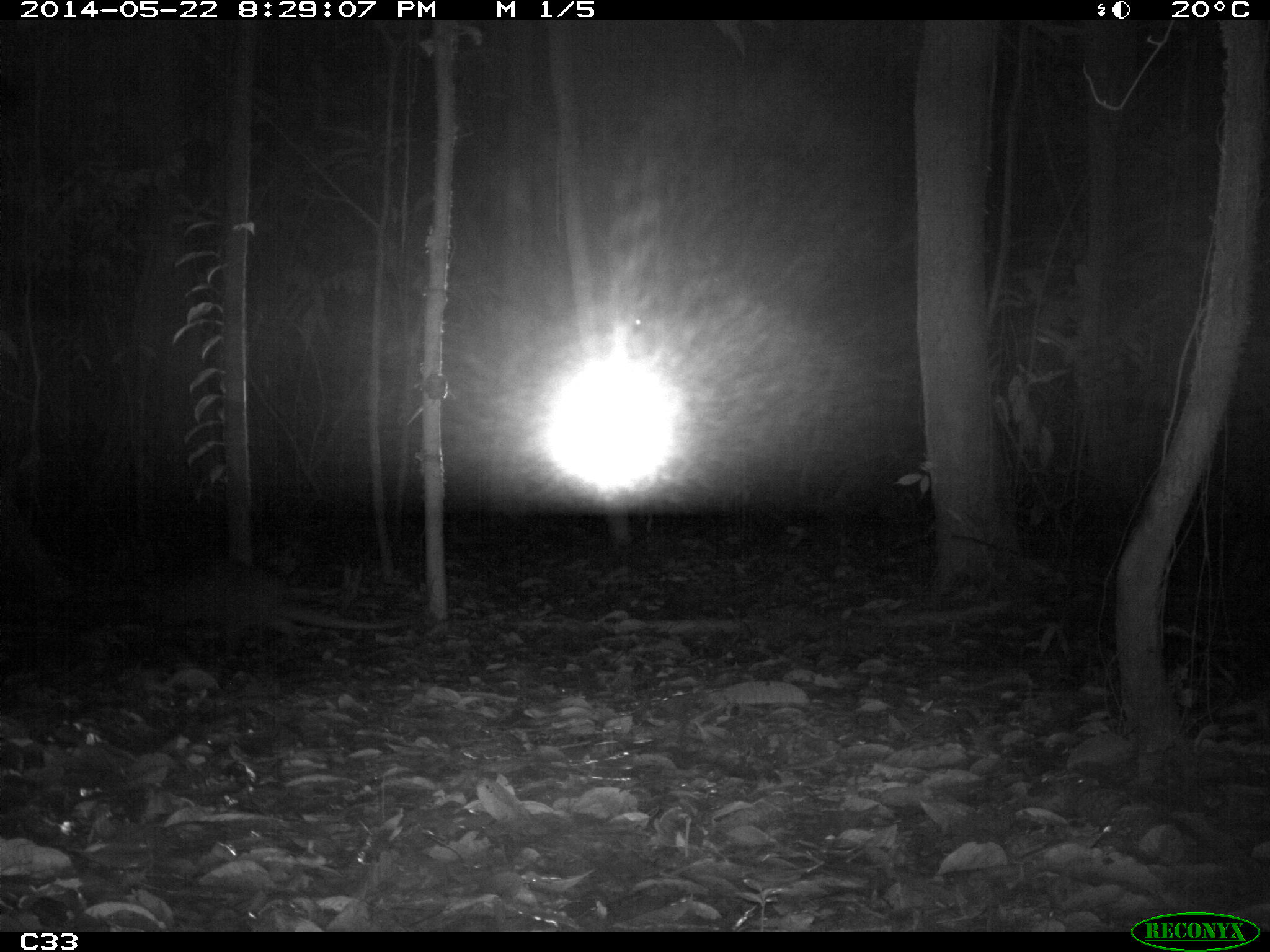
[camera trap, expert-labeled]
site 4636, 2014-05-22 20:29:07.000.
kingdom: Animalia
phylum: Chordata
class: Mammalia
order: Cingulata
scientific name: Cingulata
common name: armadillo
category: unknown armadillo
Unknown armadillo (armadillo) (Cingulata), count 1, age adult.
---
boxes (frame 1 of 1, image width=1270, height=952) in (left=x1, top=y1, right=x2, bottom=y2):
unknown armadillo: (left=135, top=557, right=415, bottom=668)